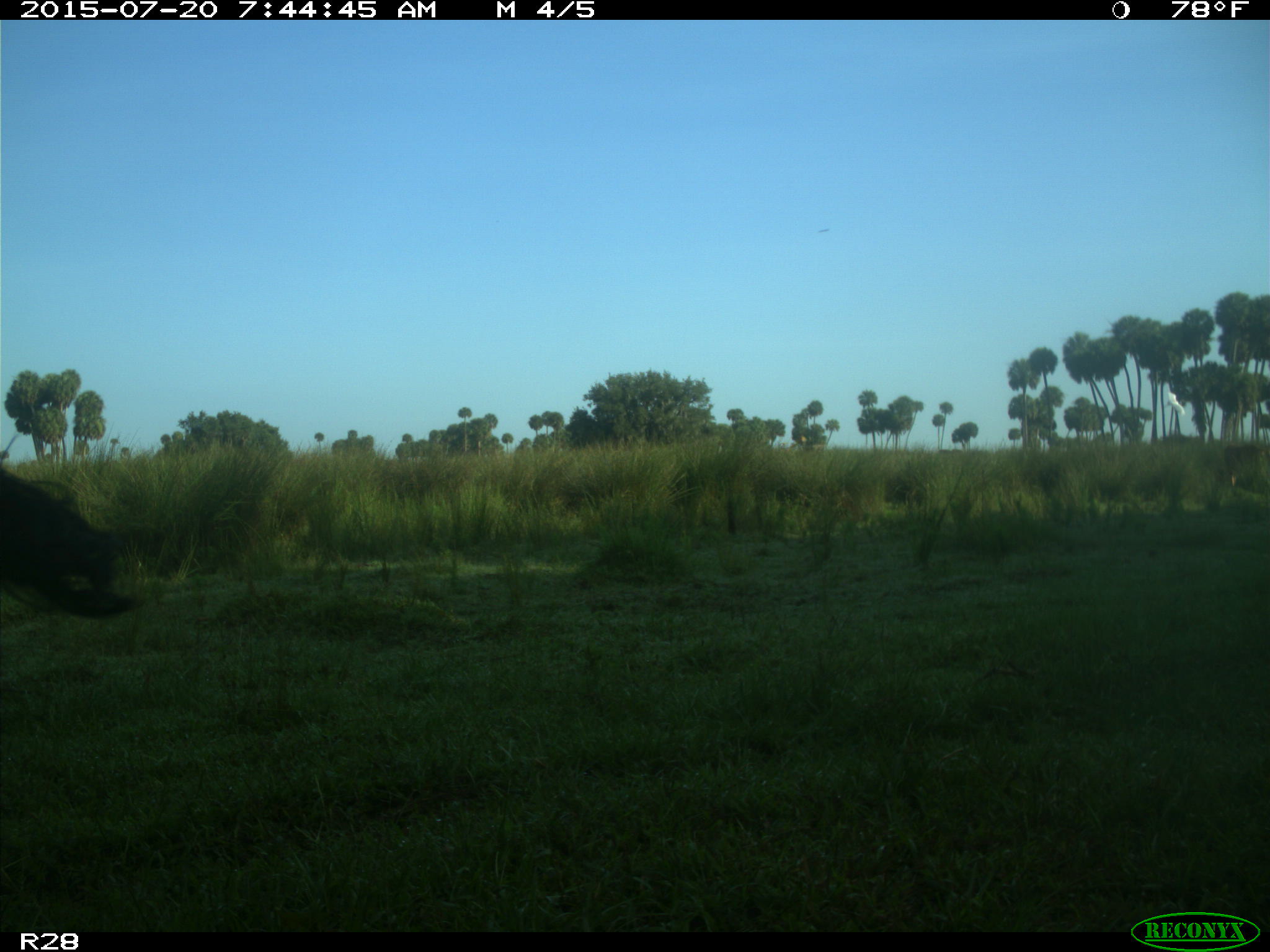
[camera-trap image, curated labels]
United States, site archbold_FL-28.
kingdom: Animalia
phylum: Chordata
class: Mammalia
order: Artiodactyla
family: Bovidae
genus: Bos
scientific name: Bos taurus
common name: domestic cow